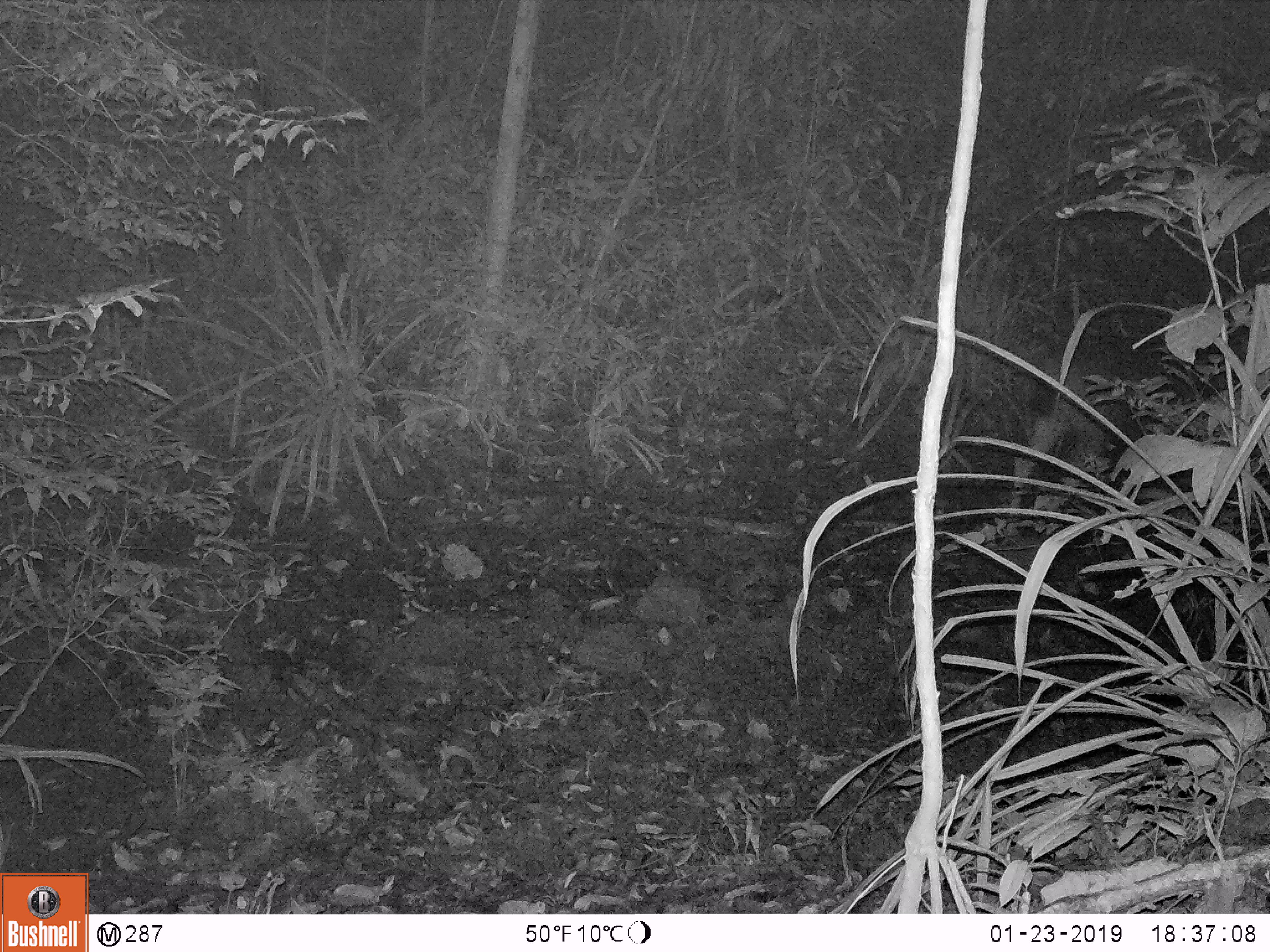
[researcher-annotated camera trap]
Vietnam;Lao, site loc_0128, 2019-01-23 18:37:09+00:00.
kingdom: Animalia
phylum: Chordata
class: Mammalia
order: Artiodactyla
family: Cervidae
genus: Rusa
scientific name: Rusa unicolor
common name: sambar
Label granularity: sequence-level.